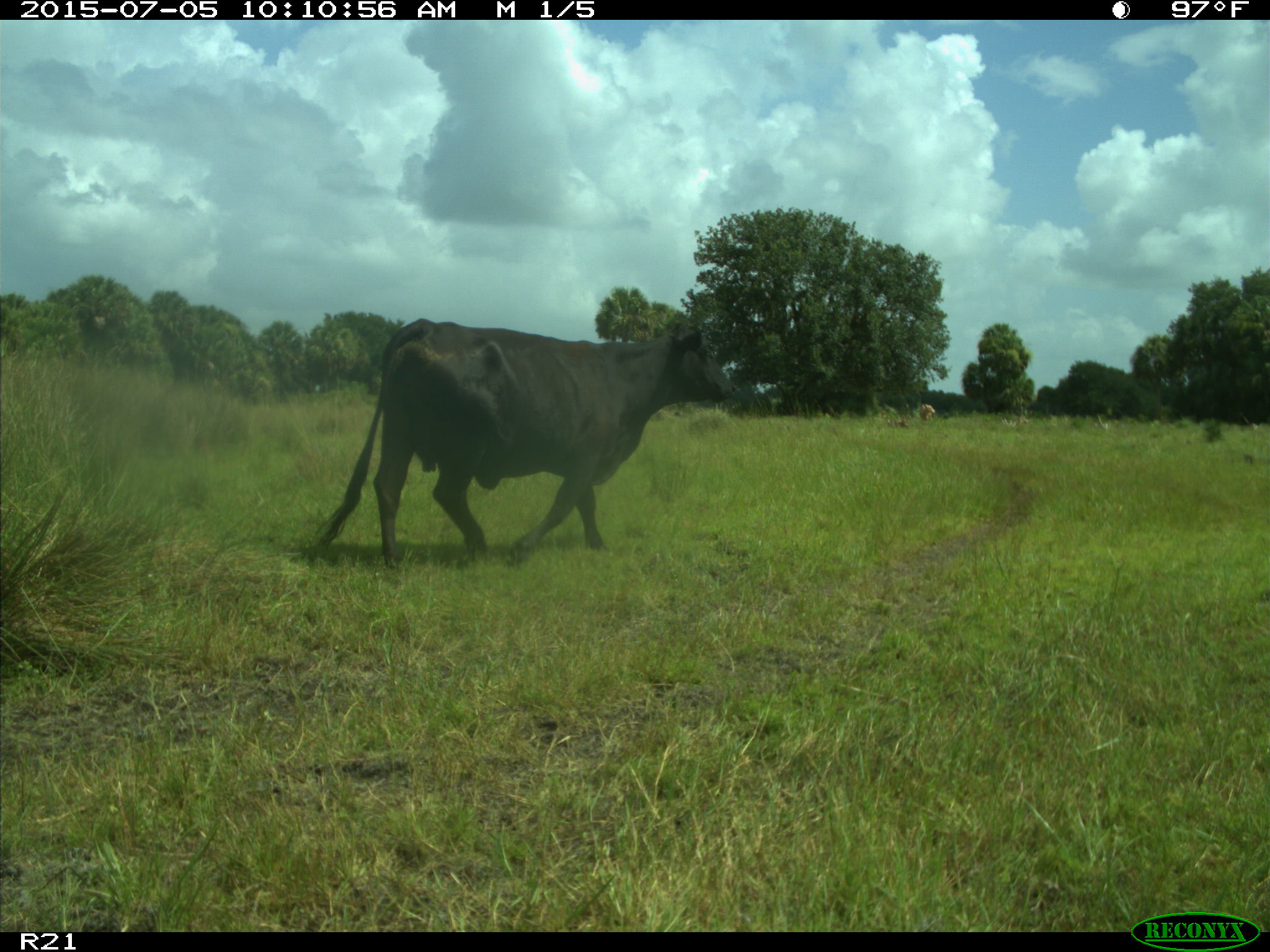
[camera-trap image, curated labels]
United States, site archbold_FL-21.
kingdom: Animalia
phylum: Chordata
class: Mammalia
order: Artiodactyla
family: Bovidae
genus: Bos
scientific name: Bos taurus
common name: domestic cow